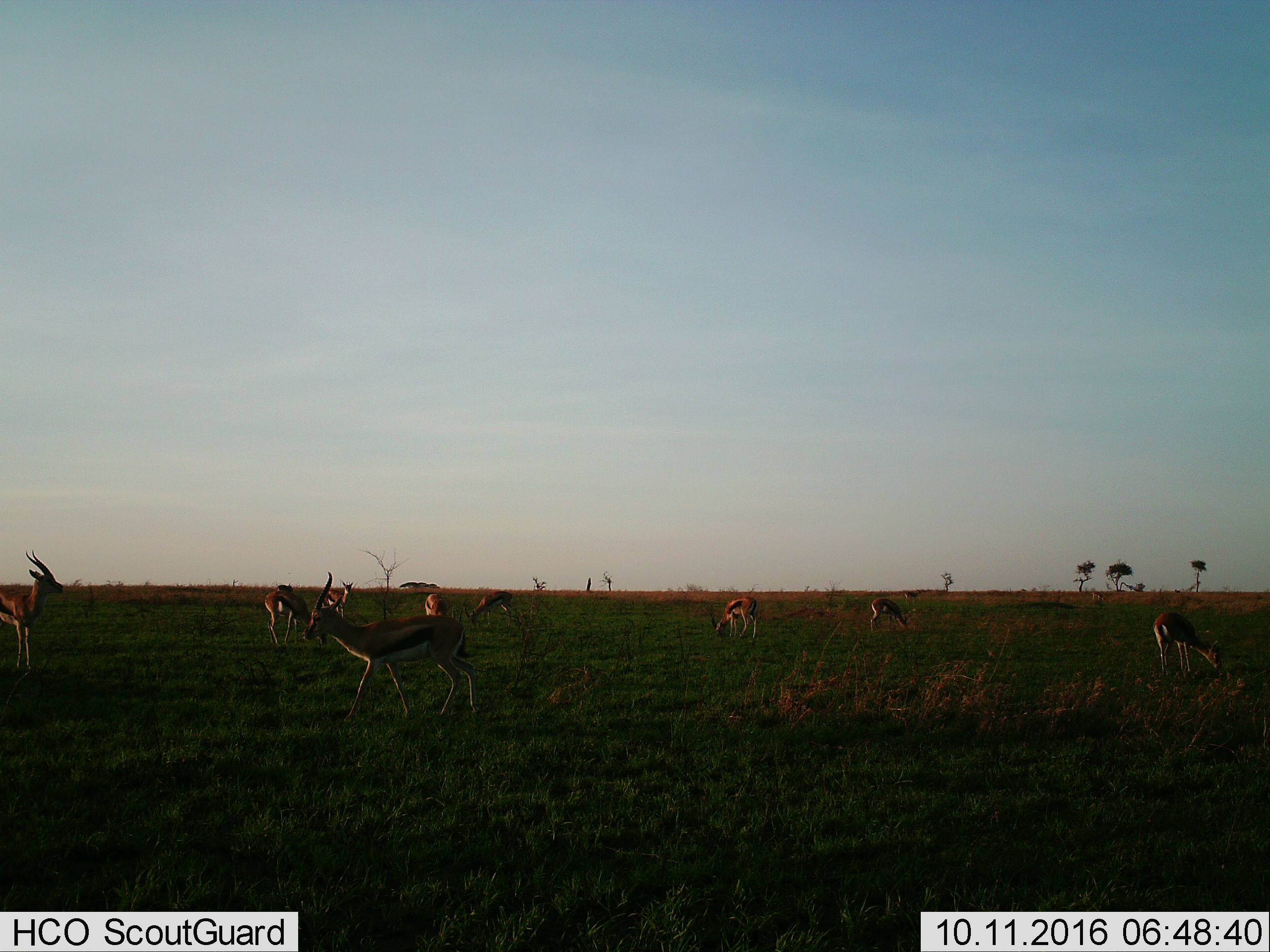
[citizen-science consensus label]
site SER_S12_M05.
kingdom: Animalia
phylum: Chordata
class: Mammalia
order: Artiodactyla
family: Bovidae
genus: Eudorcas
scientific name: Eudorcas thomsonii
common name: thomson's gazelle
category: gazellethomsons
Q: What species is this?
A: Gazellethomsons (thomson's gazelle) (Eudorcas thomsonii).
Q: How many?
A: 11-50.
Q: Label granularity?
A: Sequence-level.